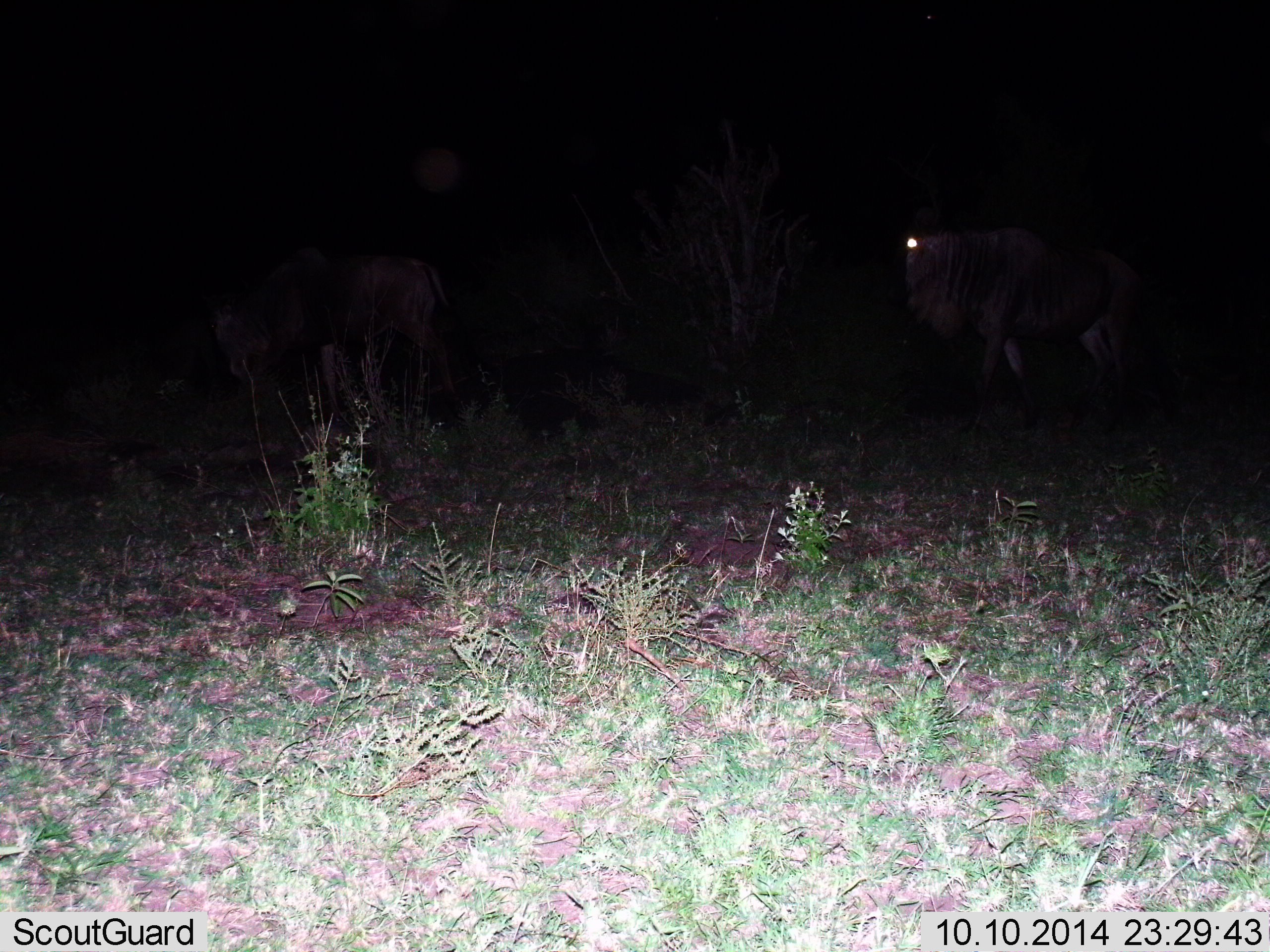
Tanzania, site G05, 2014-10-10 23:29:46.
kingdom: Animalia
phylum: Chordata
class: Mammalia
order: Artiodactyla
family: Bovidae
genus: Connochaetes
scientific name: Connochaetes taurinus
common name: blue wildebeest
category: wildebeest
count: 2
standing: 50%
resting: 0%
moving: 60%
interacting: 0%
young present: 0%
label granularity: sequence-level